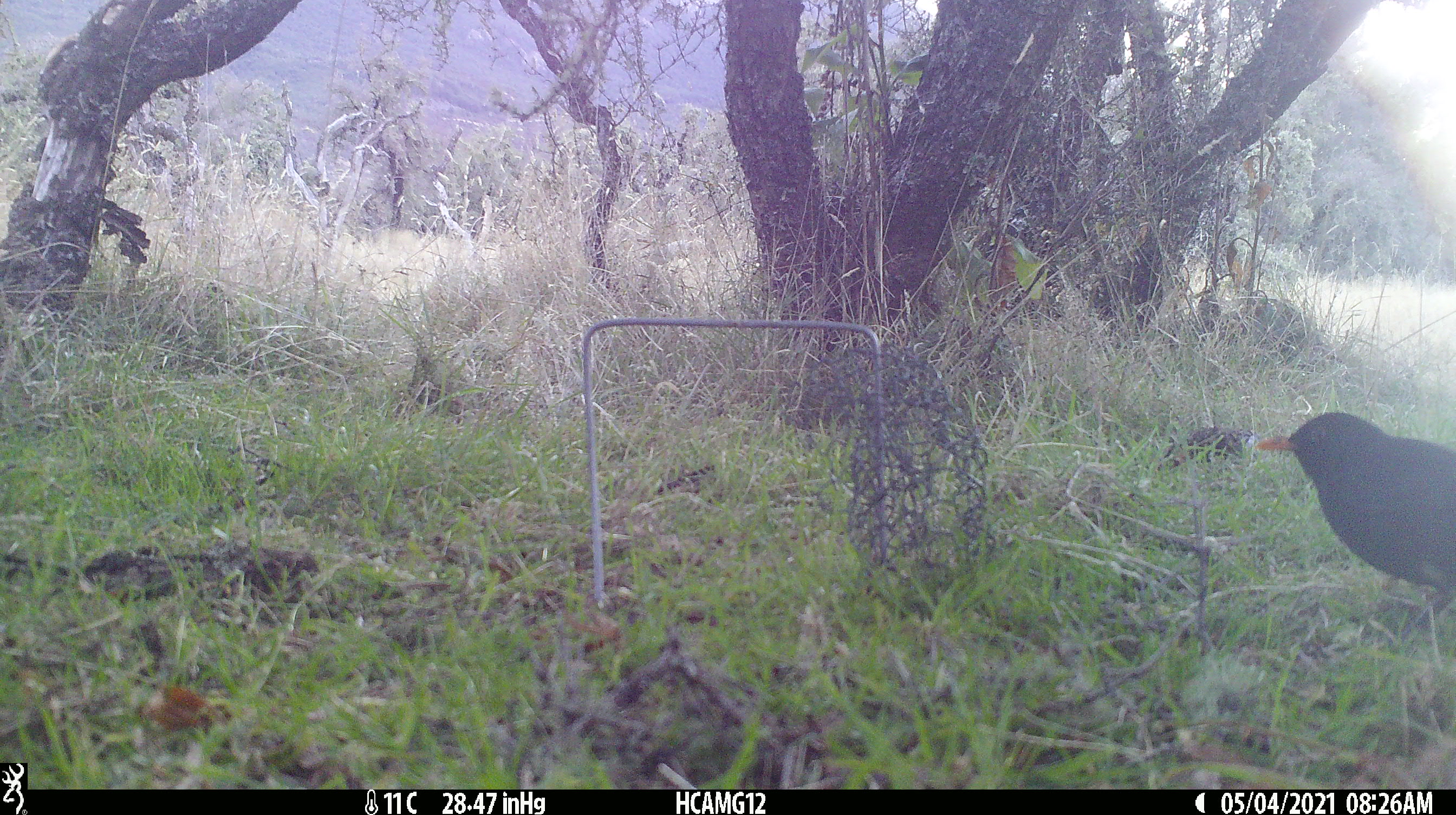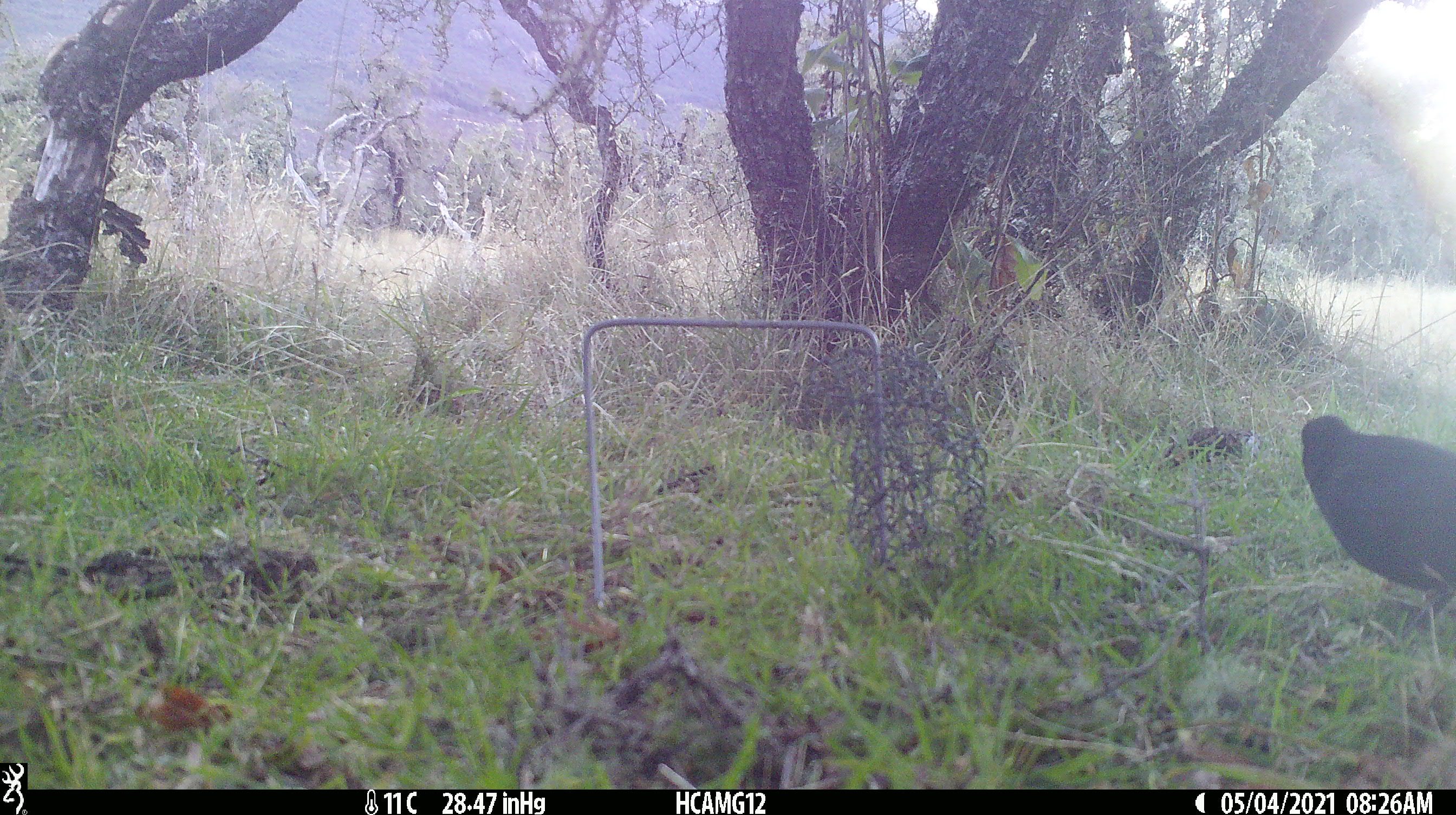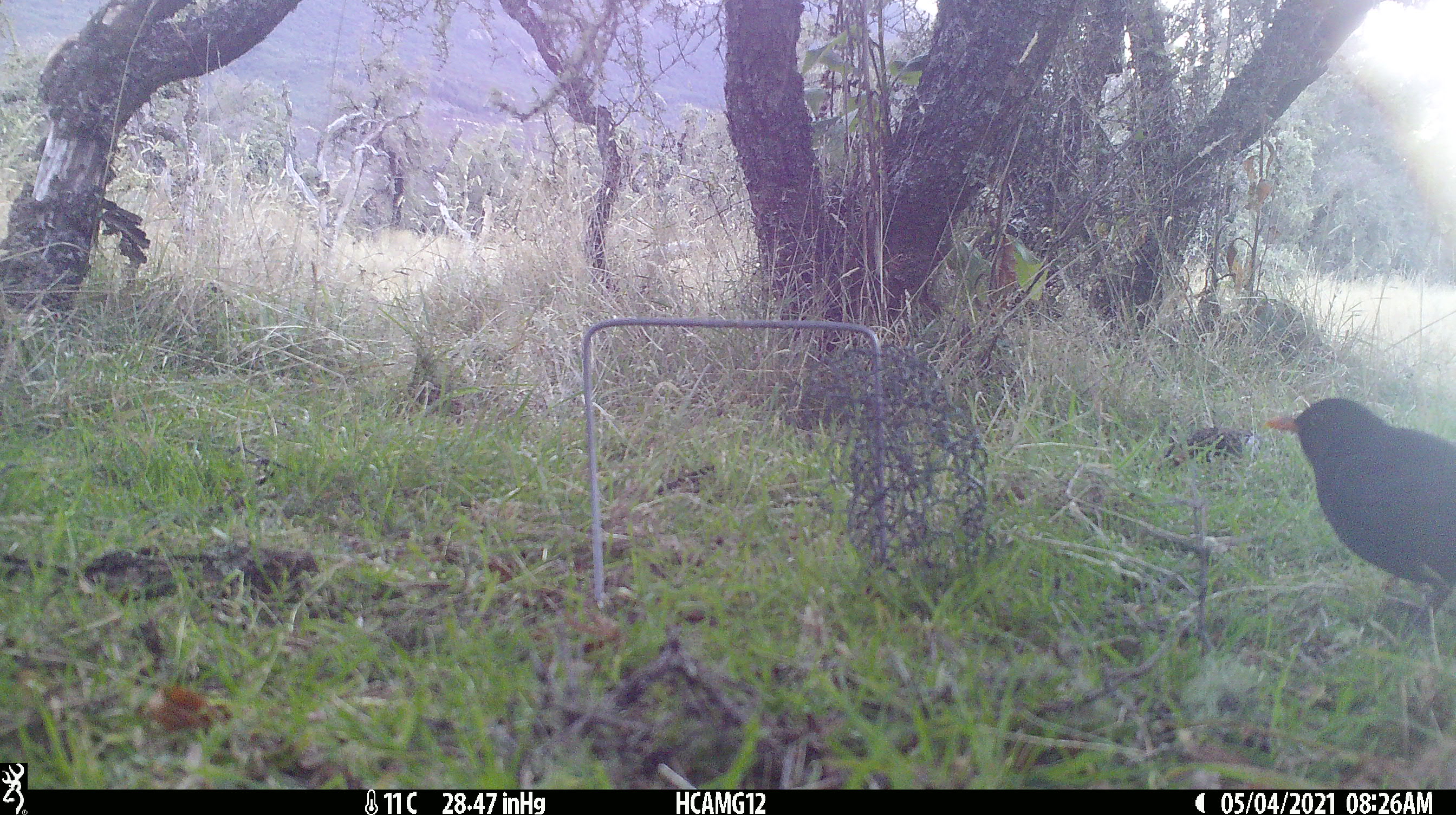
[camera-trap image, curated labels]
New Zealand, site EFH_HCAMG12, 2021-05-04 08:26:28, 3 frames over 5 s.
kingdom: Animalia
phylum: Chordata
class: Aves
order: Passeriformes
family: Turdidae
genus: Turdus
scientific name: Turdus merula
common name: eurasian blackbird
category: blackbird